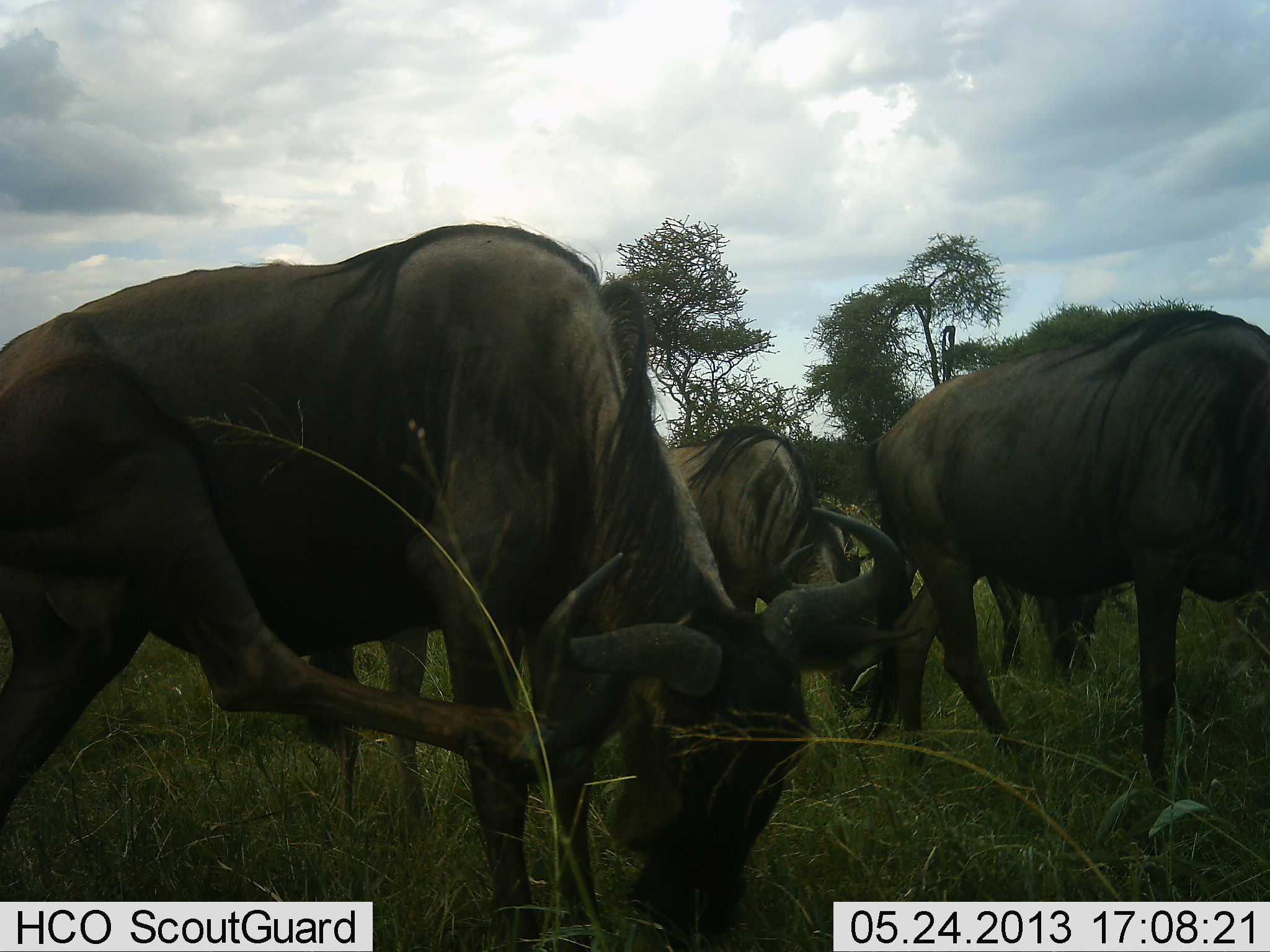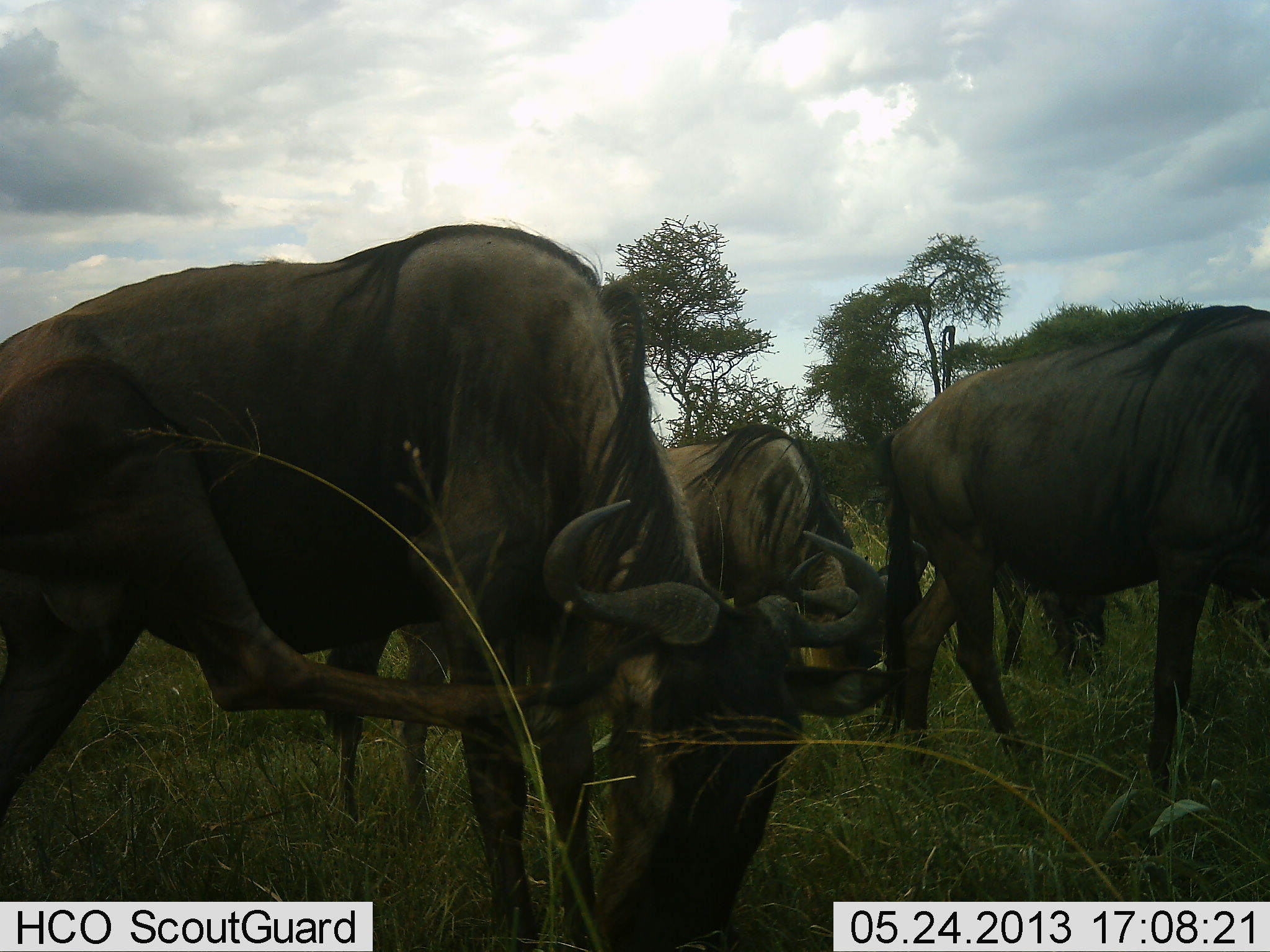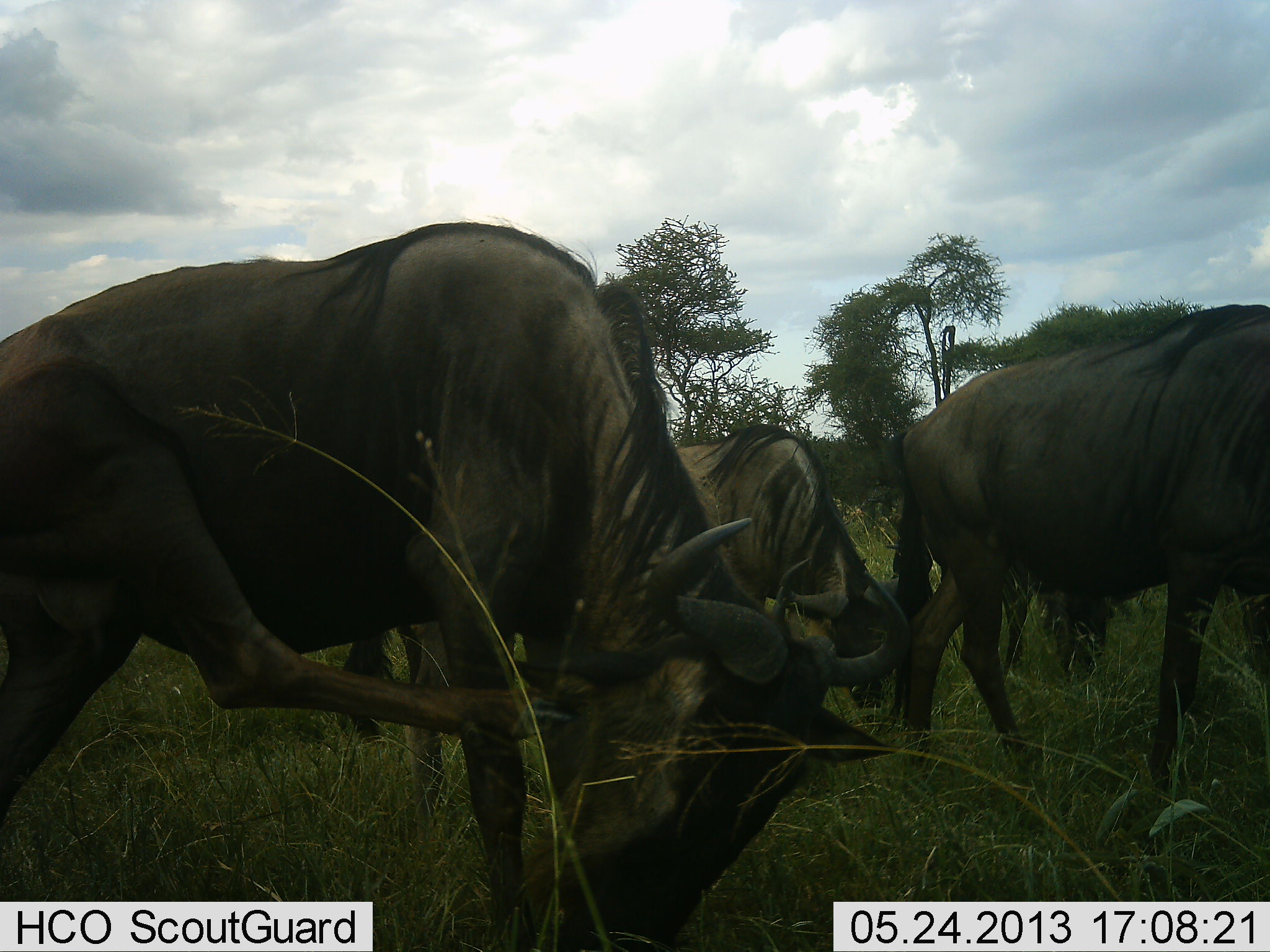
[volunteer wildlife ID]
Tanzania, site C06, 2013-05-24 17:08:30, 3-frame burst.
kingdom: Animalia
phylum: Chordata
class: Mammalia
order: Artiodactyla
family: Bovidae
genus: Connochaetes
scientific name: Connochaetes taurinus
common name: blue wildebeest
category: wildebeest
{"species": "wildebeest (blue wildebeest) (Connochaetes taurinus)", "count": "4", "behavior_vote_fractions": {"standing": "60%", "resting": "10%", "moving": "30%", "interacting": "10%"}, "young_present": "10%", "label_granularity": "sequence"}